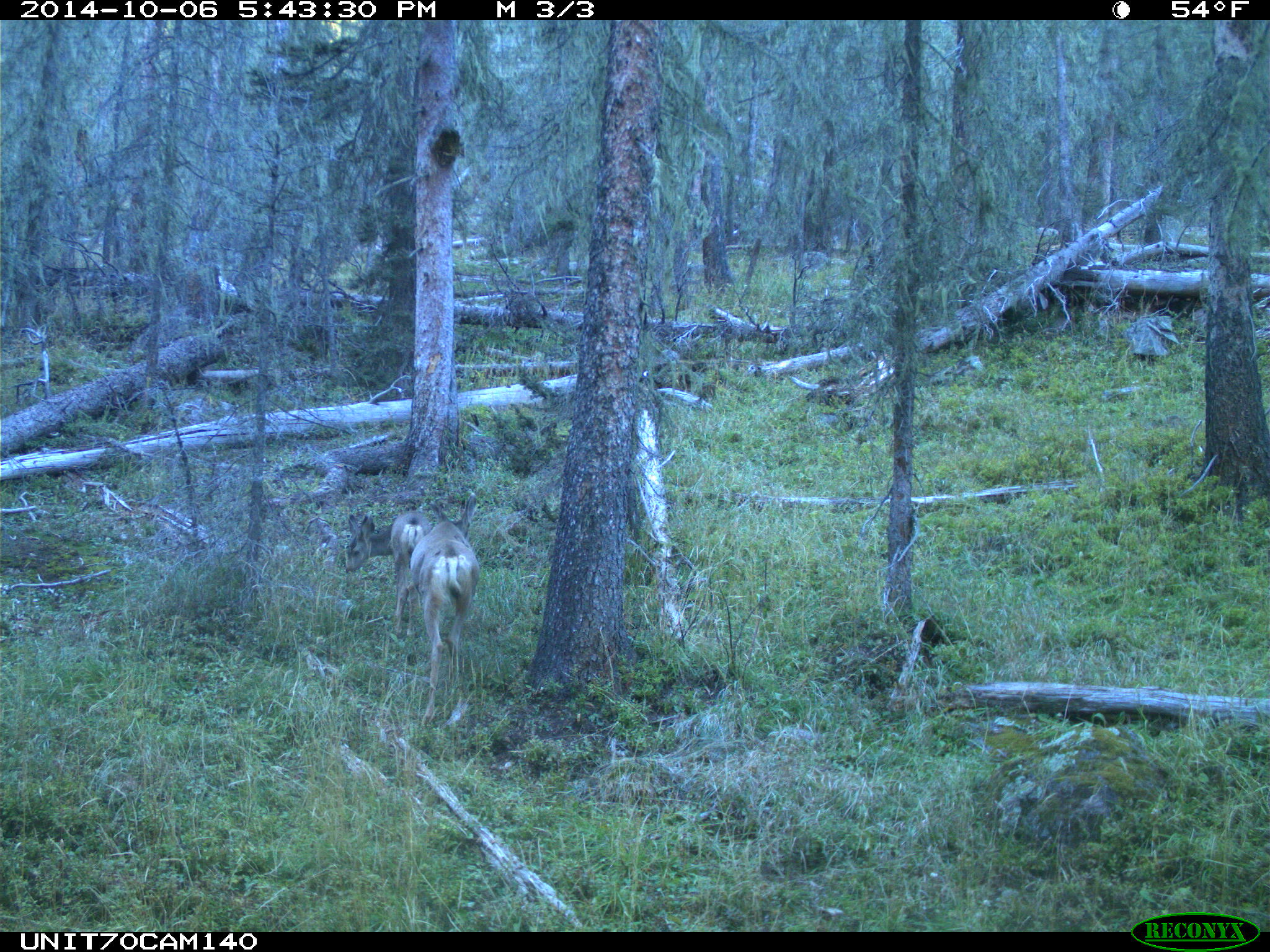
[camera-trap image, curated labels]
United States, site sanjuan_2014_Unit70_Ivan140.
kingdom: Animalia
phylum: Chordata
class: Mammalia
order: Artiodactyla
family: Cervidae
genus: Odocoileus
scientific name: Odocoileus hemionus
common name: mule deer